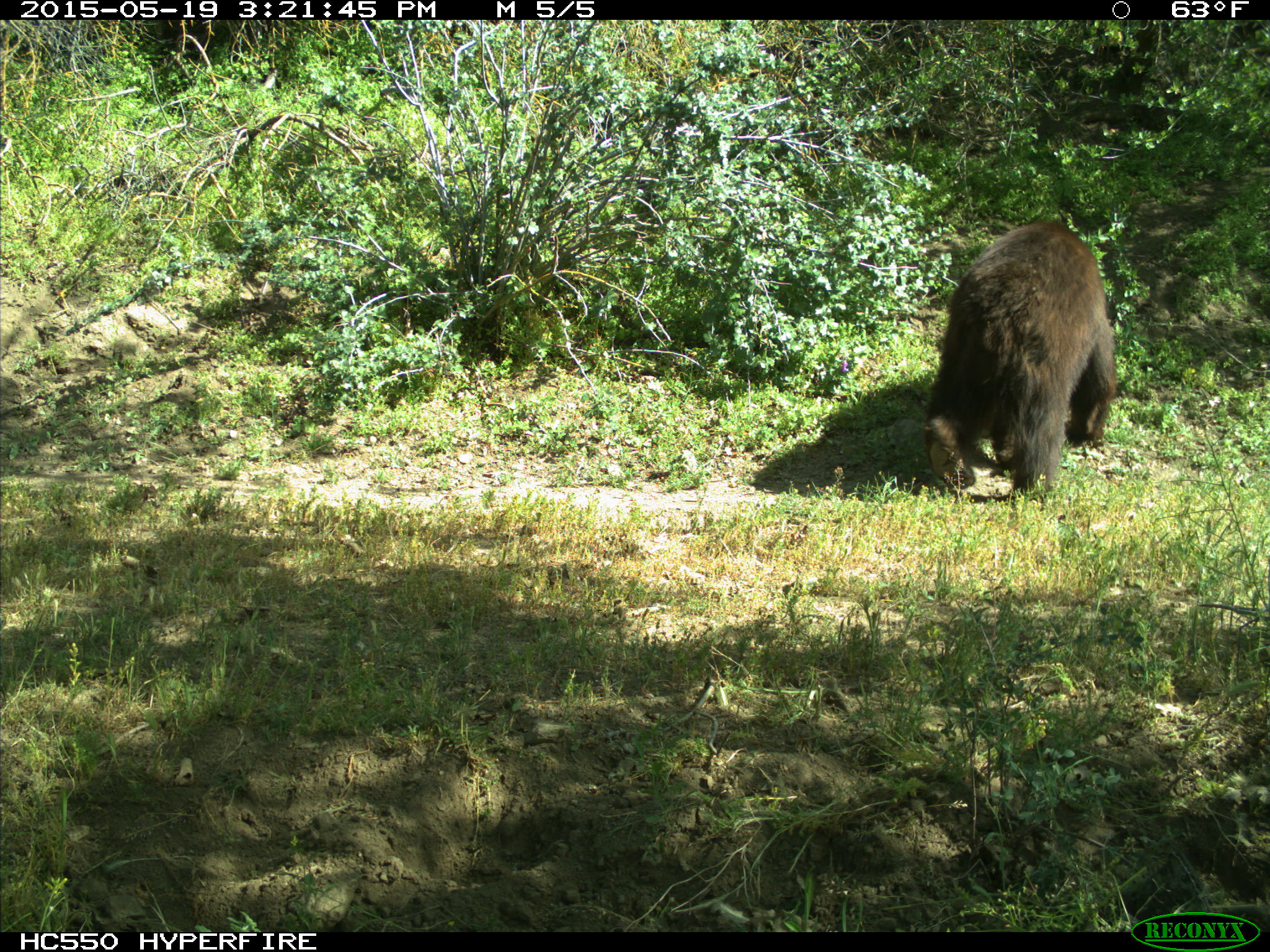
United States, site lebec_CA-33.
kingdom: Animalia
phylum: Chordata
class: Mammalia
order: Carnivora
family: Ursidae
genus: Ursus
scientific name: Ursus americanus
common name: american black bear